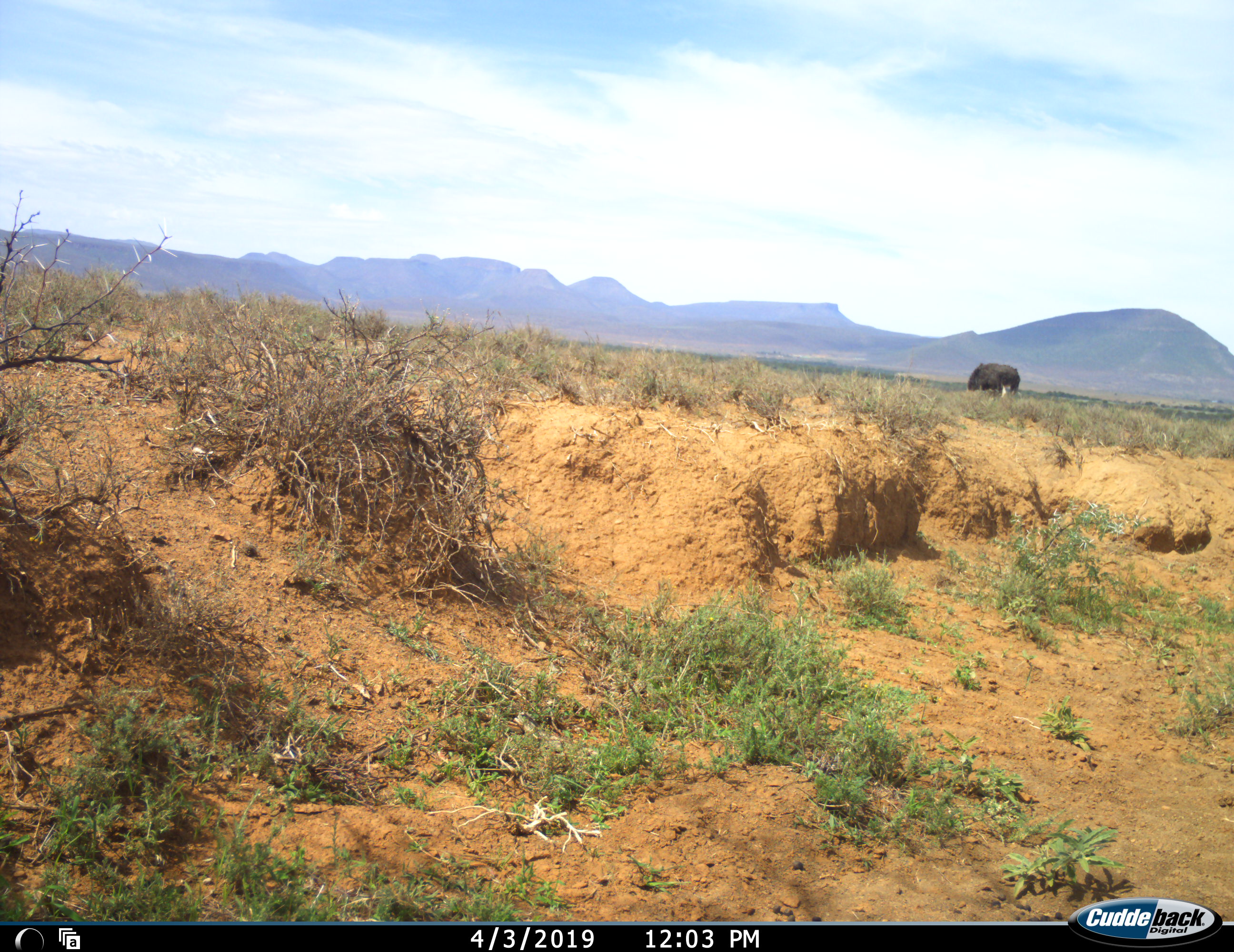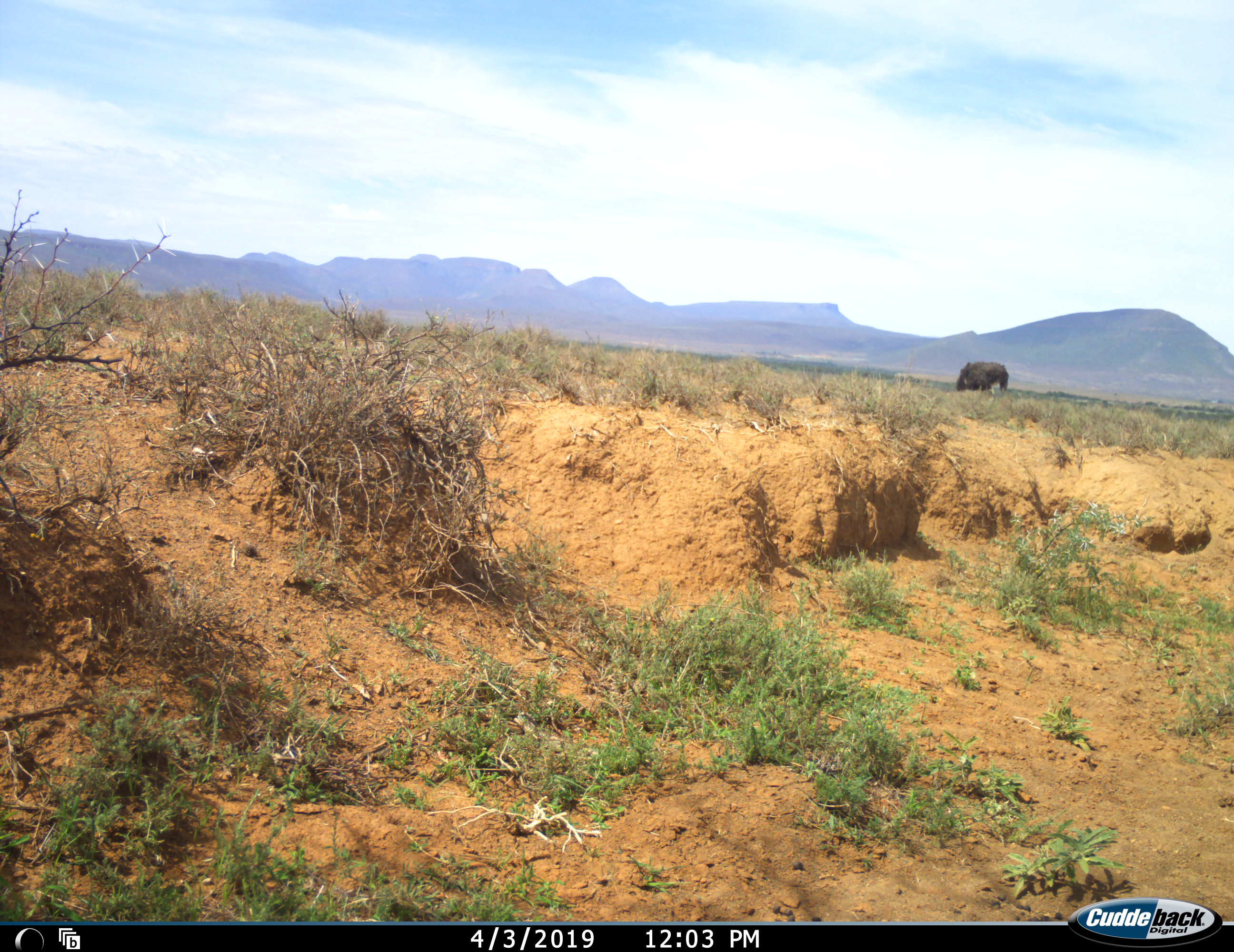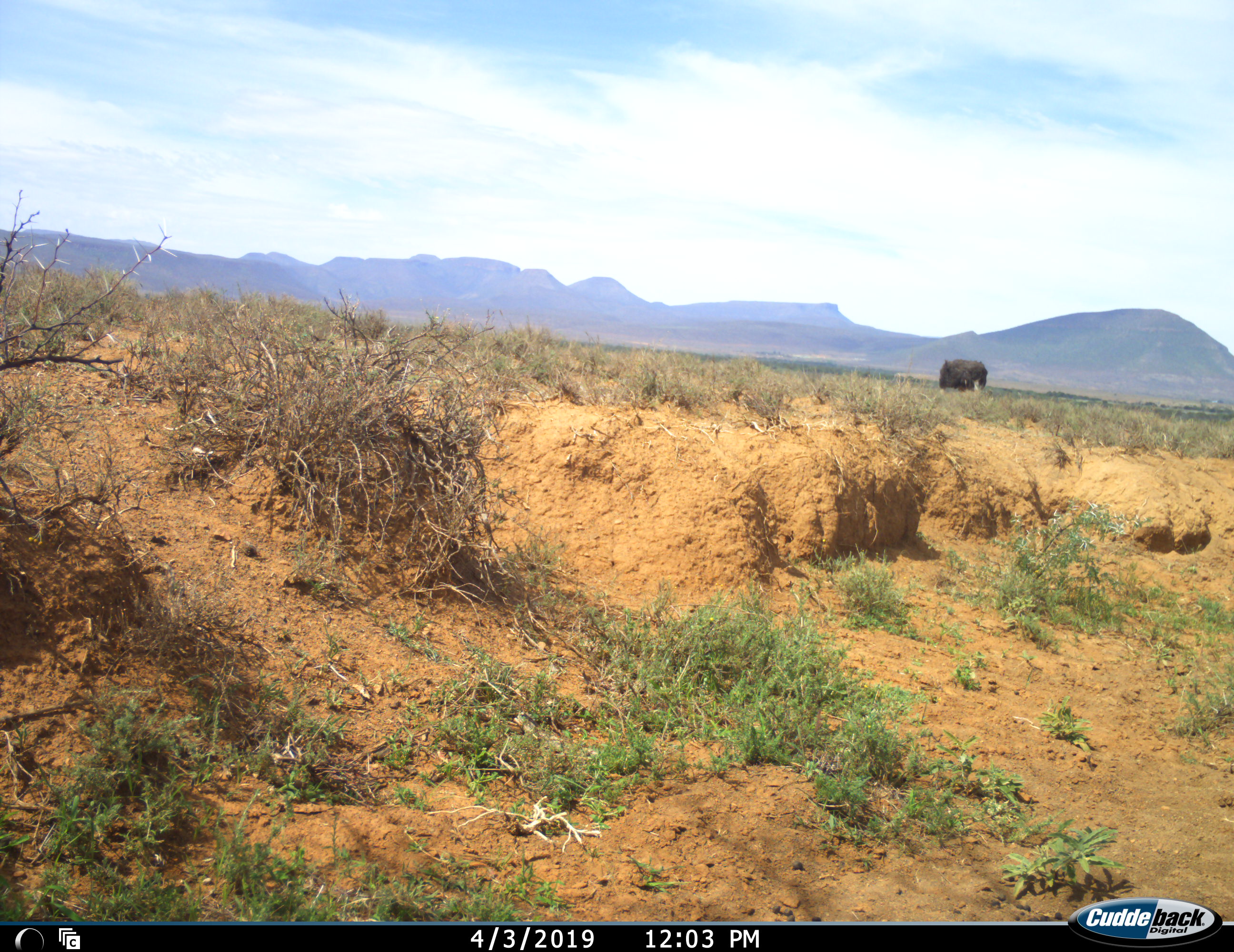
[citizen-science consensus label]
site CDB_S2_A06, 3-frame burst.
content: unidentified animal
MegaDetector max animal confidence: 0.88